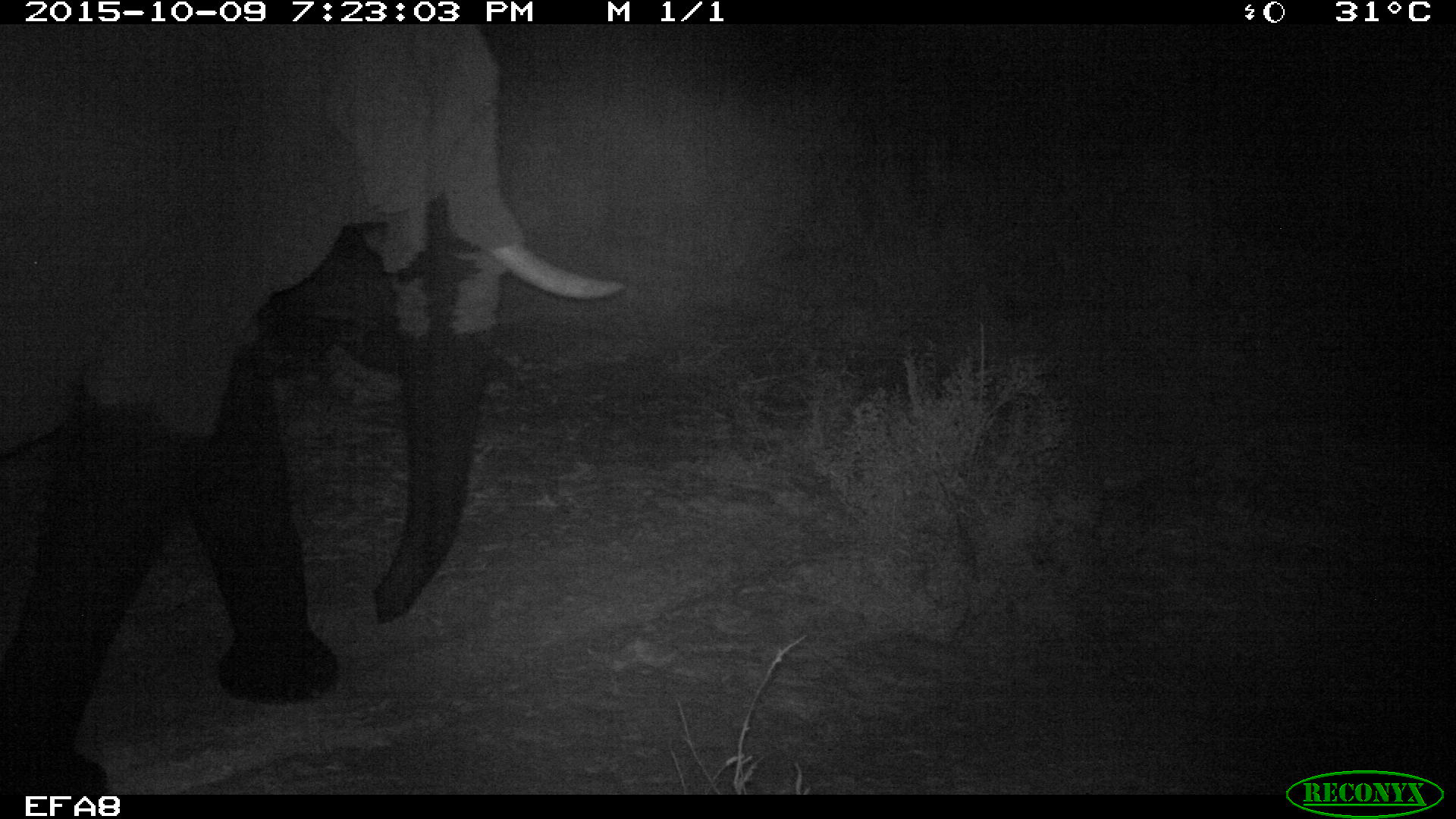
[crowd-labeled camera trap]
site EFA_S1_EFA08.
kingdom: Animalia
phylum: Chordata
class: Mammalia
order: Proboscidea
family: Elephantidae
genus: Loxodonta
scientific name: Loxodonta africana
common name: african bush elephant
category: elephant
Elephant (african bush elephant) (Loxodonta africana), count 1. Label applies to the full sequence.